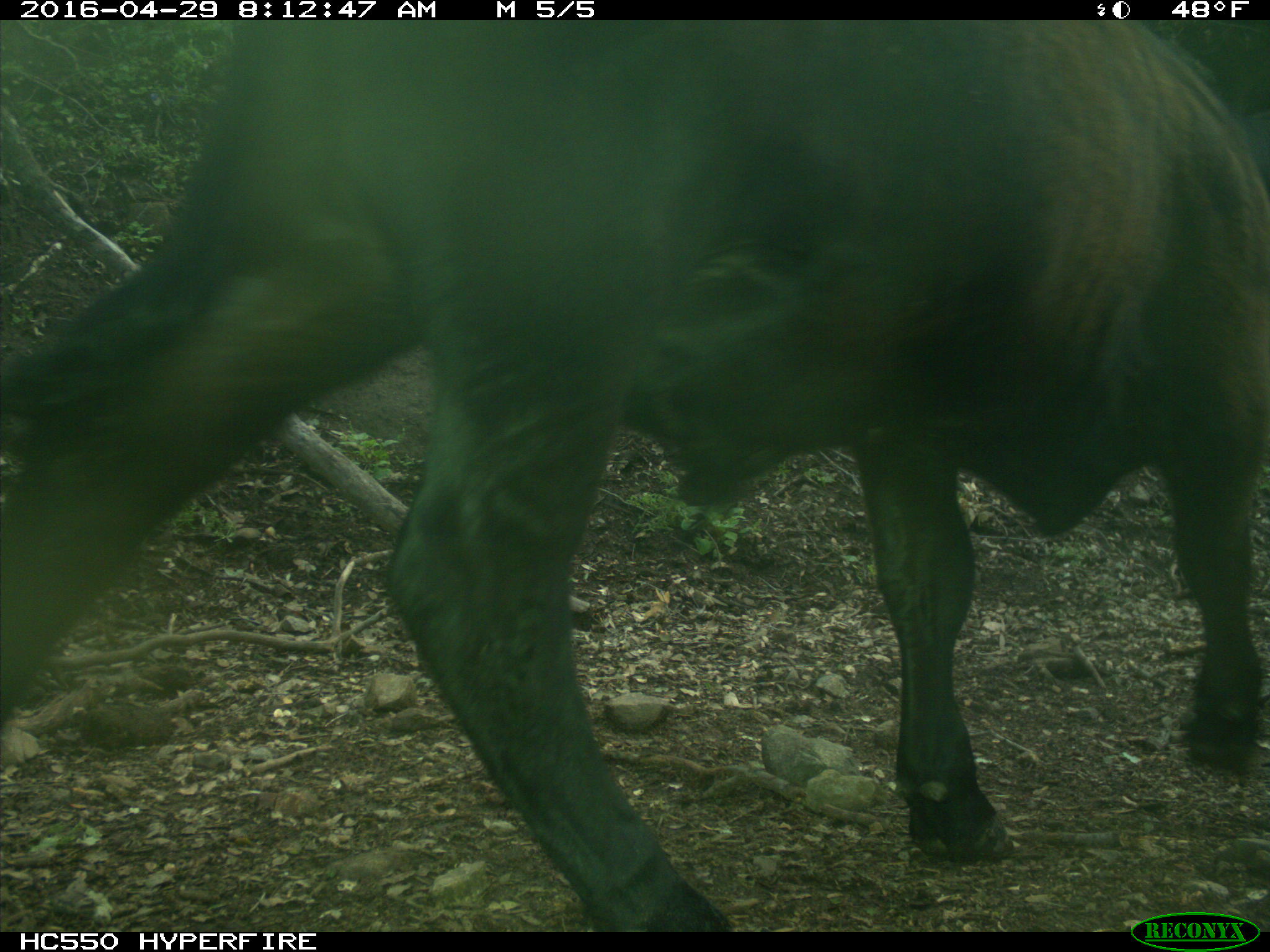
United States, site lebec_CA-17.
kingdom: Animalia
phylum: Chordata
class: Mammalia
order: Artiodactyla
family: Bovidae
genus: Bos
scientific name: Bos taurus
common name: domestic cow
Bos taurus (domestic cow).